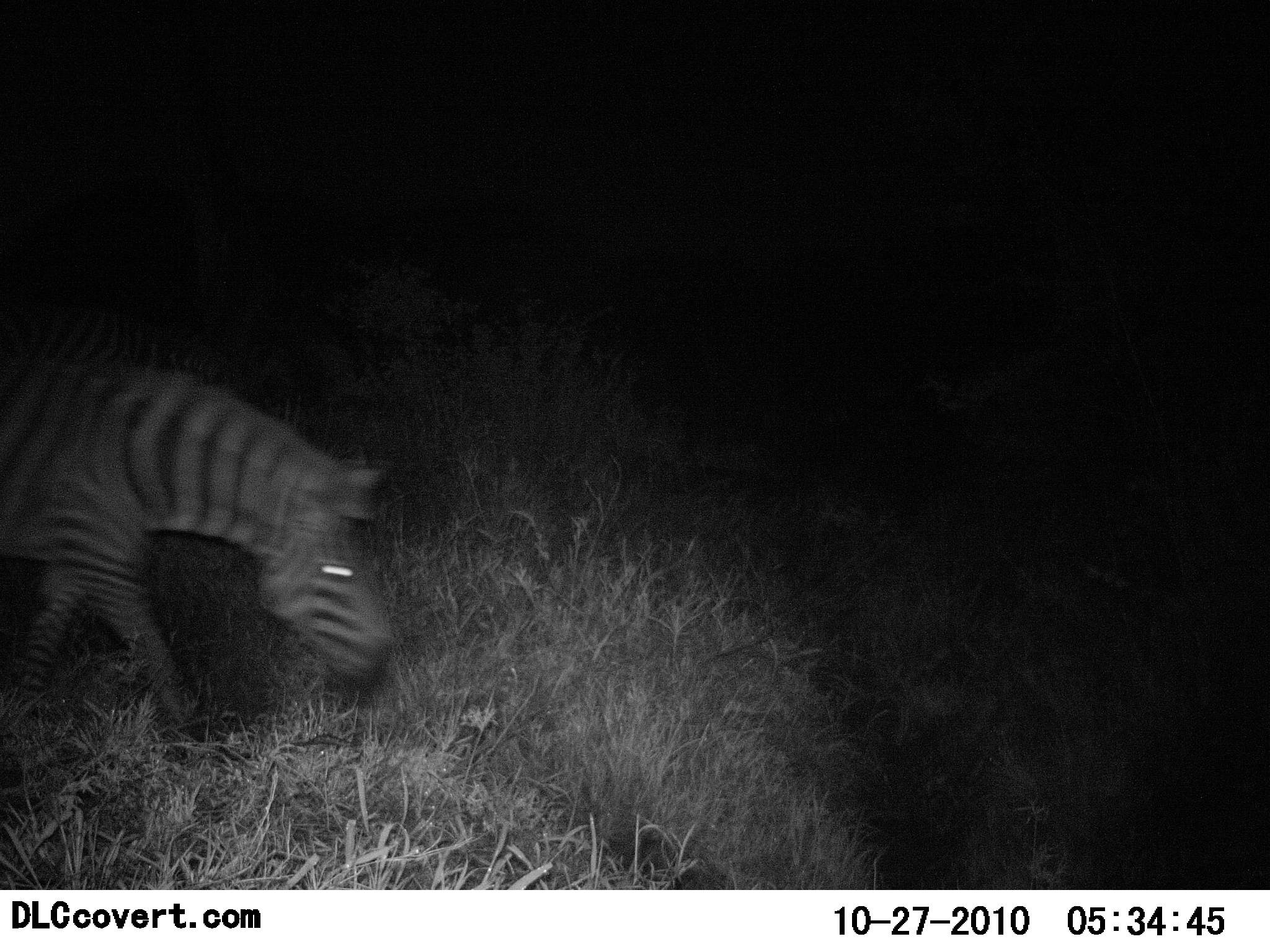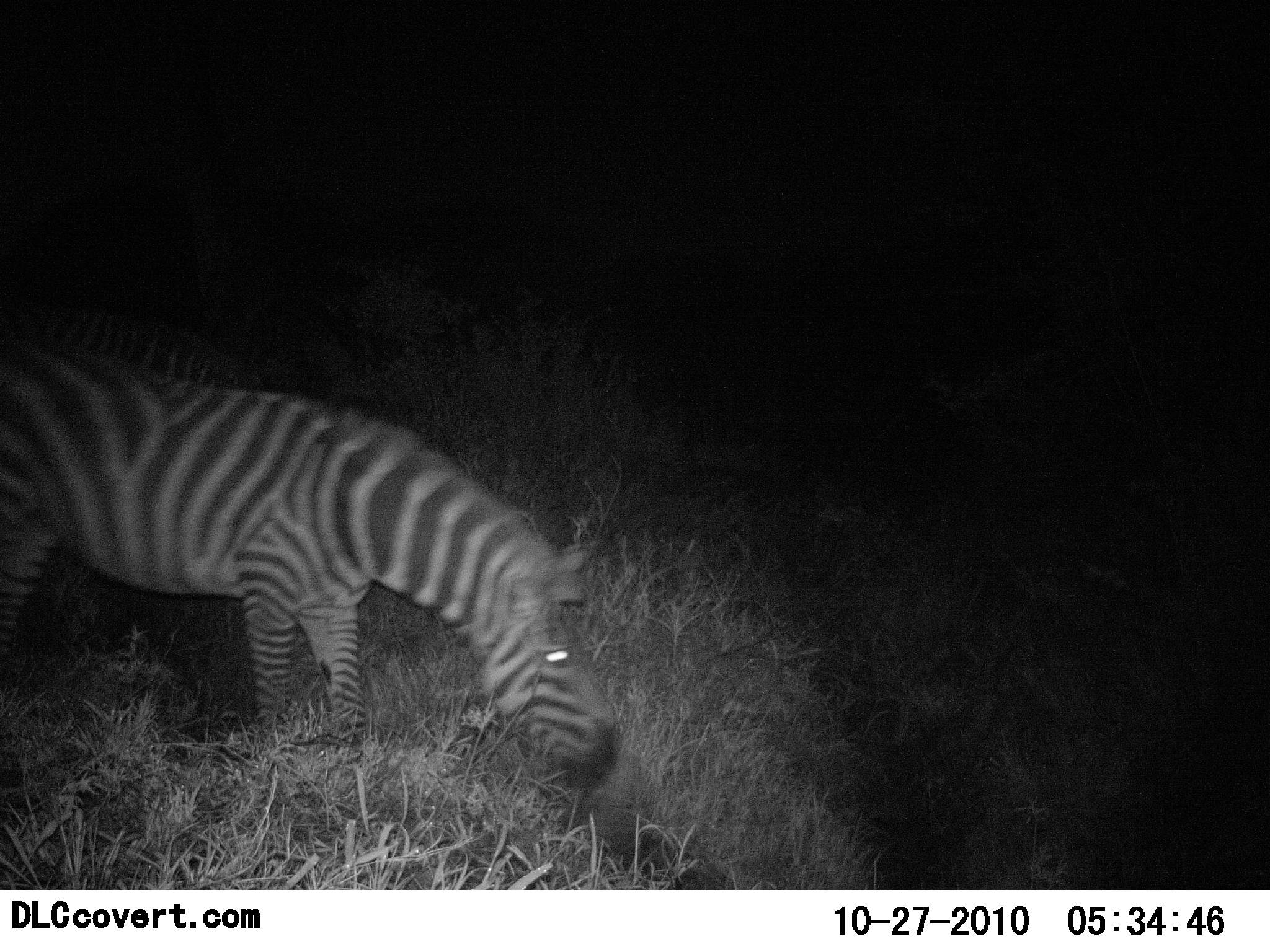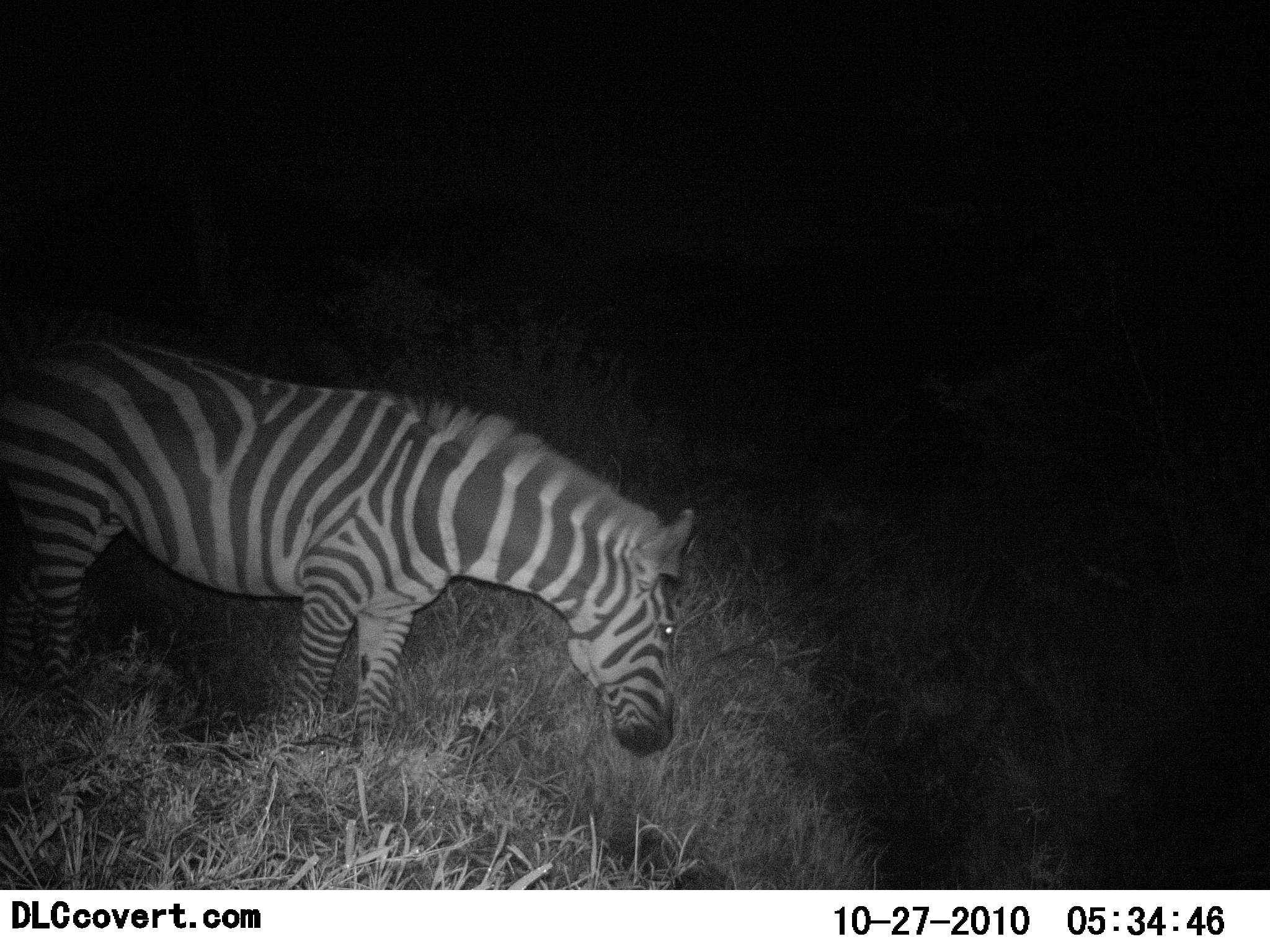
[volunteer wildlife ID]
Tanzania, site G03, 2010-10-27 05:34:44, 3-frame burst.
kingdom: Animalia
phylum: Chordata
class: Mammalia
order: Perissodactyla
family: Equidae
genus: Equus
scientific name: Equus quagga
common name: plains zebra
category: zebra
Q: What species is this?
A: Zebra (plains zebra) (Equus quagga).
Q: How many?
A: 1.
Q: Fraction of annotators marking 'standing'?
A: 7%.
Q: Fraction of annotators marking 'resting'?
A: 0%.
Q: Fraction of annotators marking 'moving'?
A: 93%.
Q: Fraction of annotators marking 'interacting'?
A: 0%.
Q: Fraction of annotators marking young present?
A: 0%.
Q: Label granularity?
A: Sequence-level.